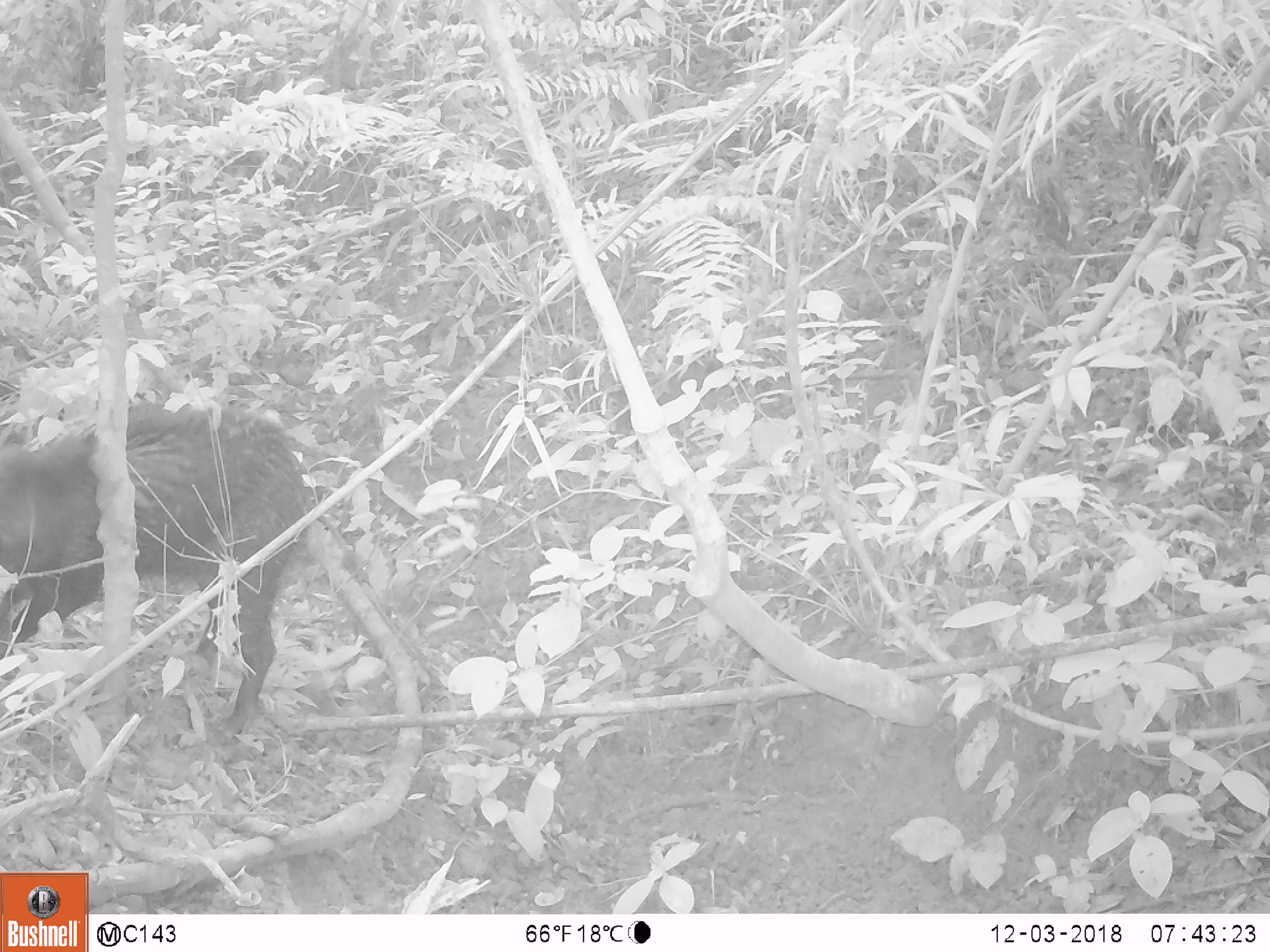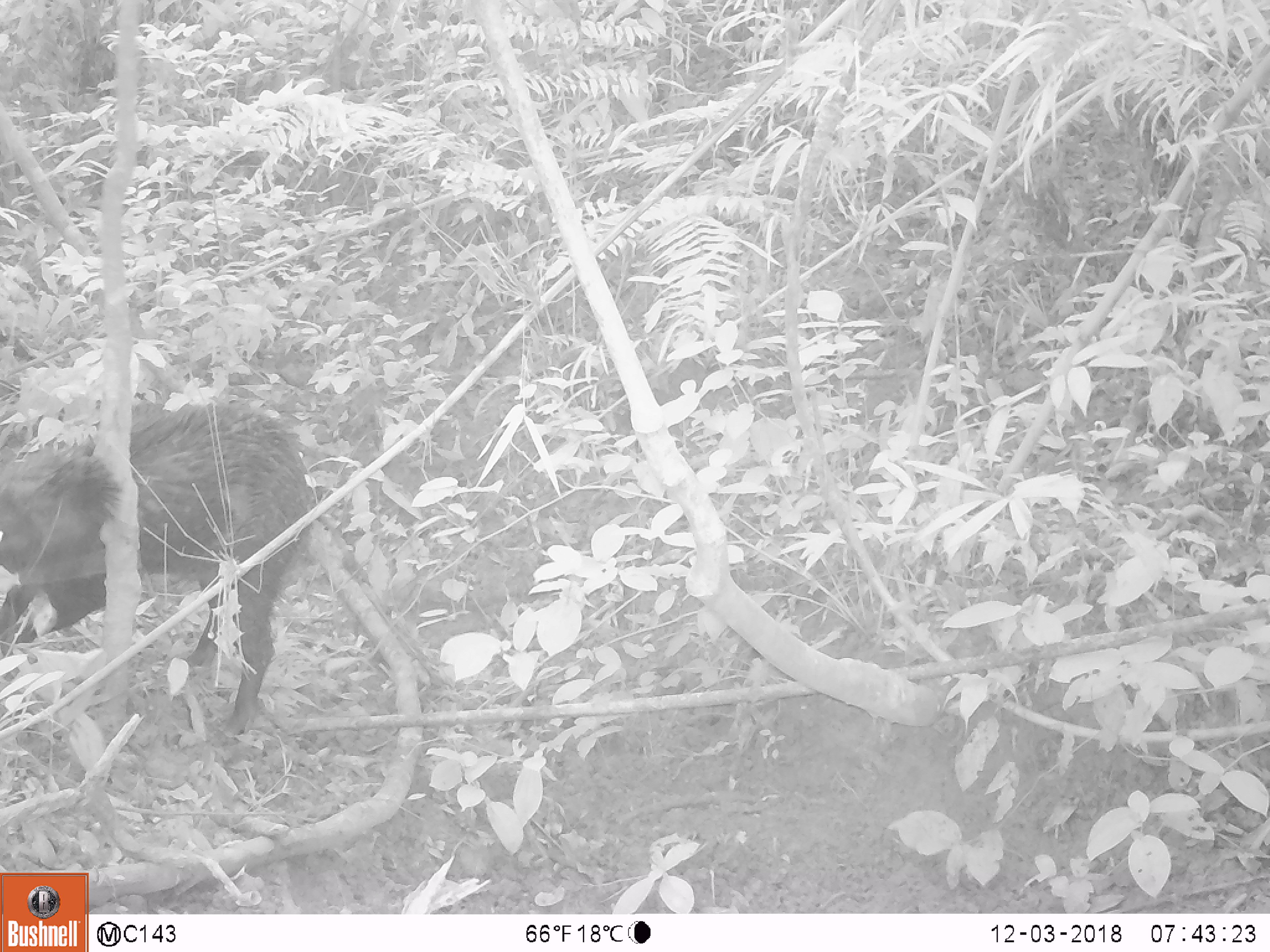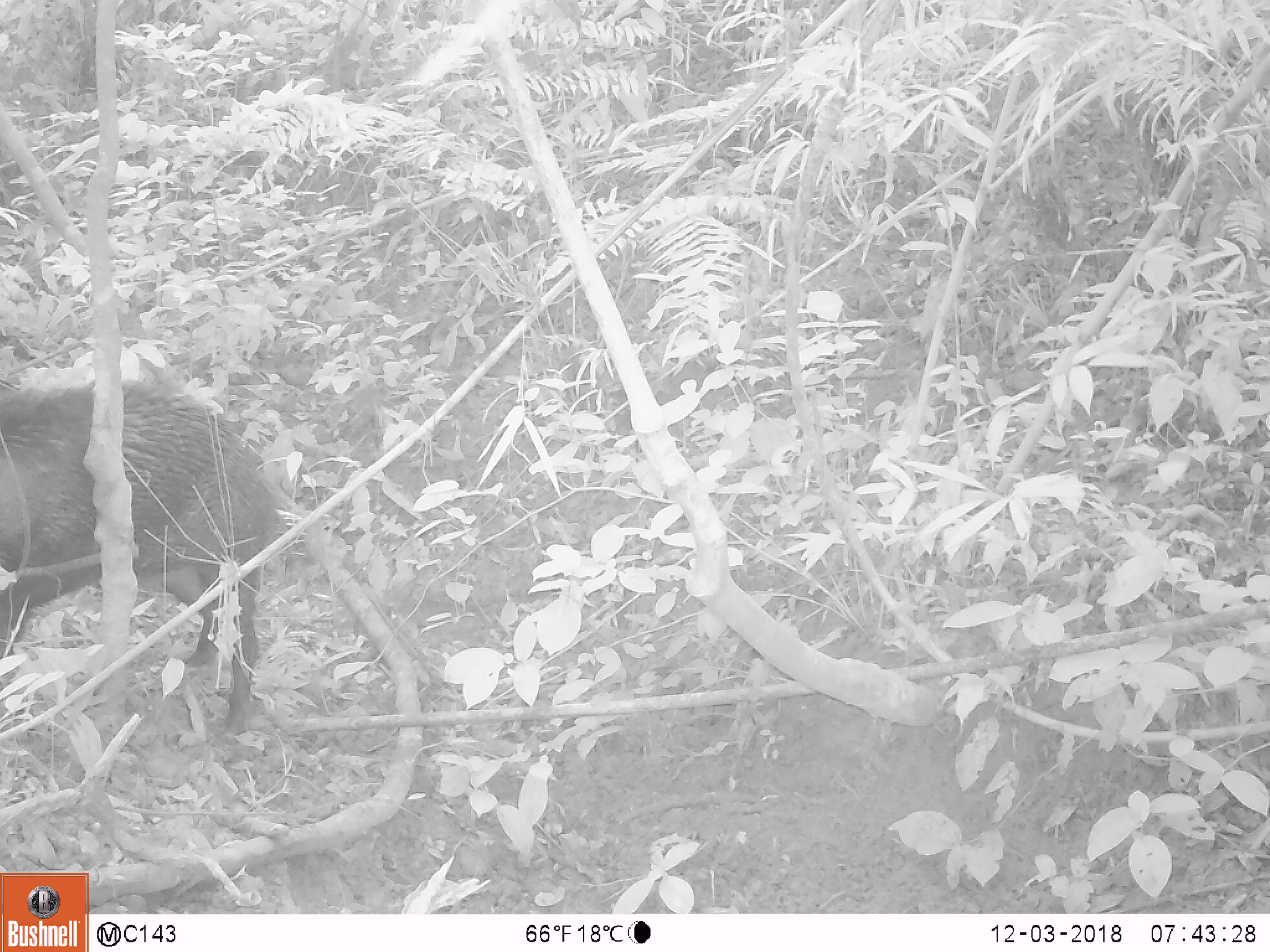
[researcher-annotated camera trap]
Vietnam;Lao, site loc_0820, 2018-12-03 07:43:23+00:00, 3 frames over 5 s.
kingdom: Animalia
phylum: Chordata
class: Mammalia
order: Artiodactyla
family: Suidae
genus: Sus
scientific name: Sus scrofa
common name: eurasian wild pig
Eurasian wild pig (Sus scrofa). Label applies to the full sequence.